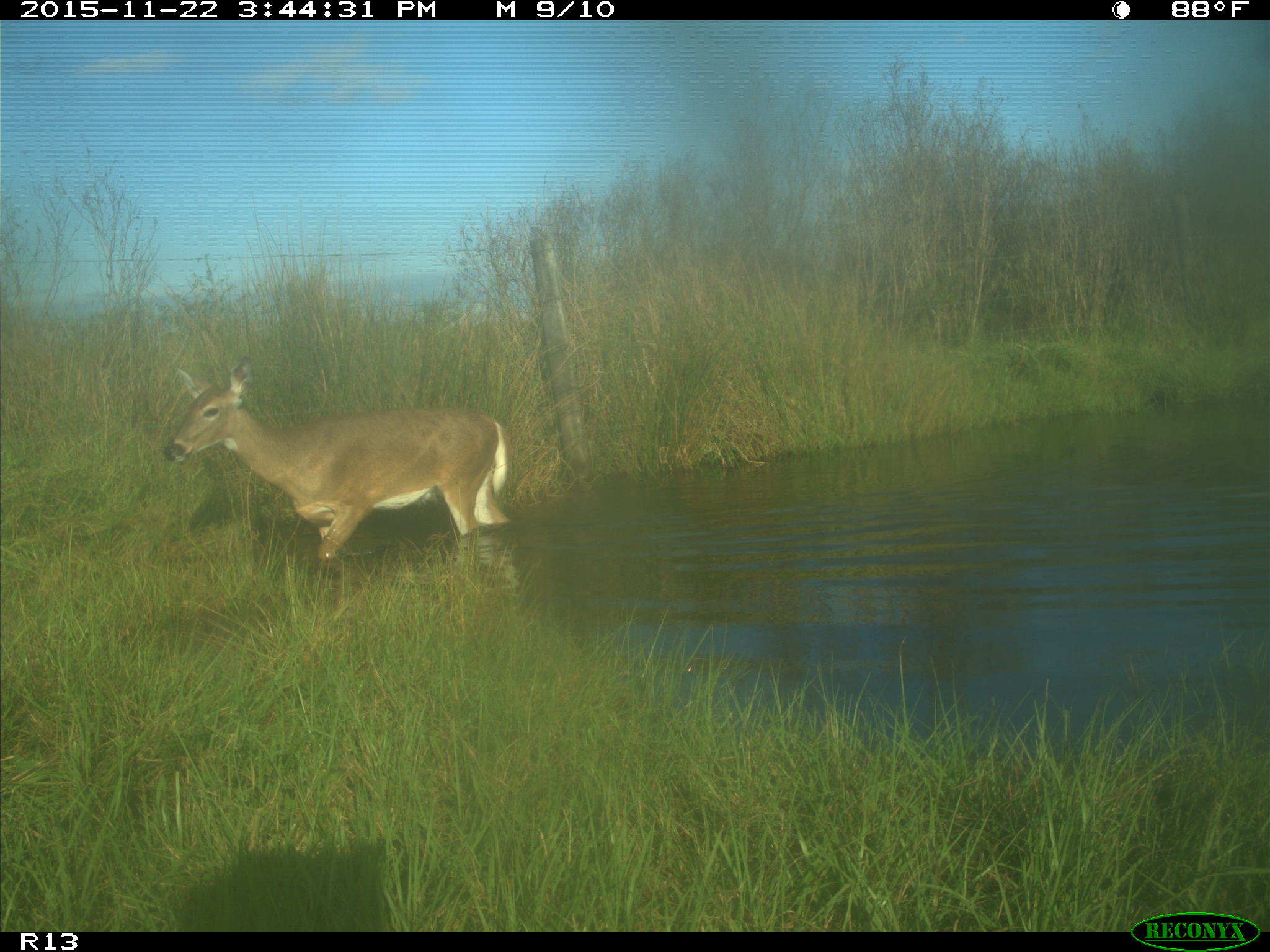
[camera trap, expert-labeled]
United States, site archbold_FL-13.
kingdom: Animalia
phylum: Chordata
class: Mammalia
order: Artiodactyla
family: Cervidae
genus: Odocoileus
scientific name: Odocoileus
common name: deer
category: unidentified deer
Unidentified deer (deer) (Odocoileus).